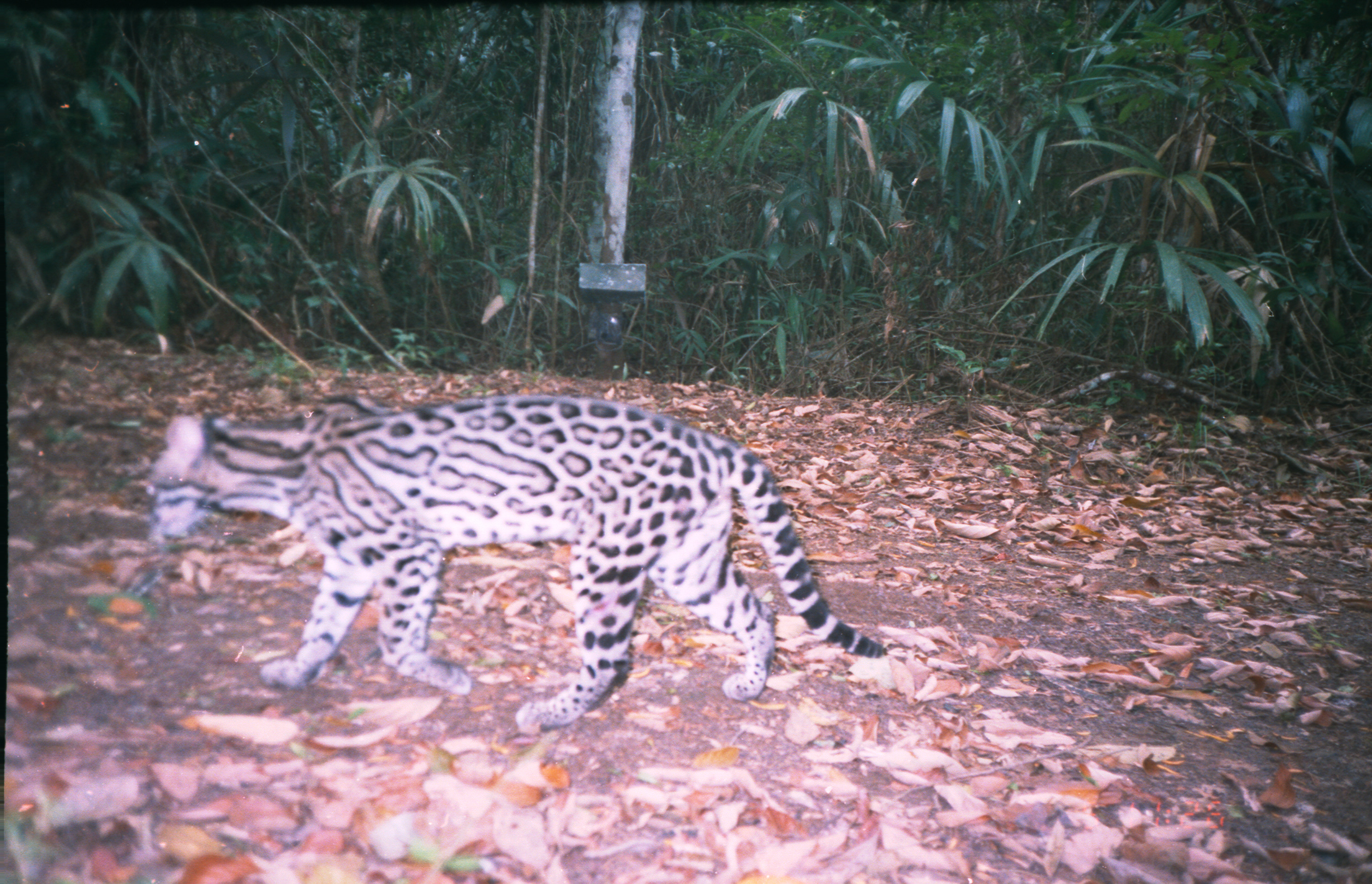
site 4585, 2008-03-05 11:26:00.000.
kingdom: Animalia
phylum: Chordata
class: Mammalia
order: Carnivora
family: Felidae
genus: Leopardus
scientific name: Leopardus pardalis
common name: ocelot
Leopardus pardalis (ocelot).